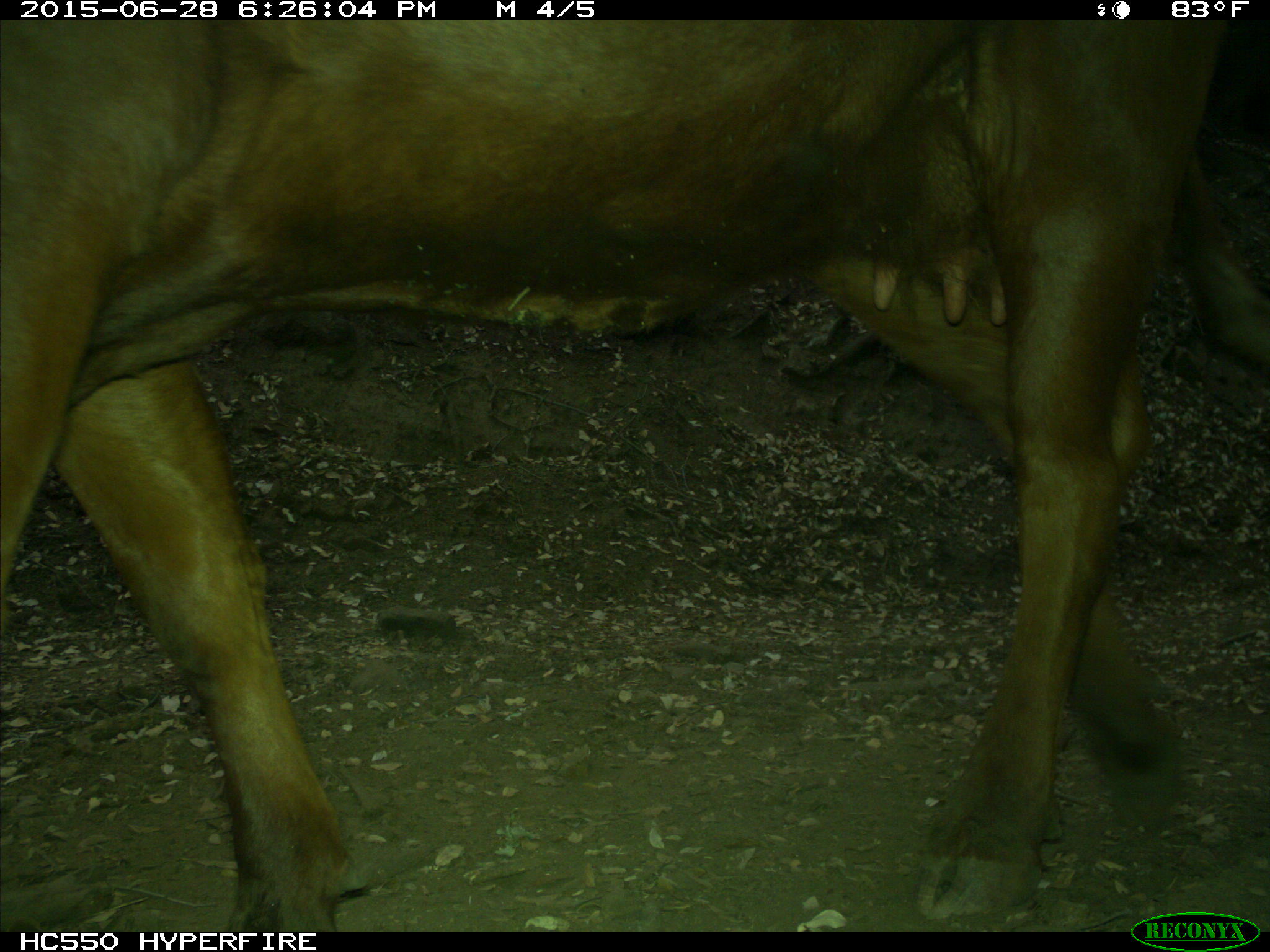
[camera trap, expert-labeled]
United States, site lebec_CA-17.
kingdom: Animalia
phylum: Chordata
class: Mammalia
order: Artiodactyla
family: Bovidae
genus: Bos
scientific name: Bos taurus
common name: domestic cow